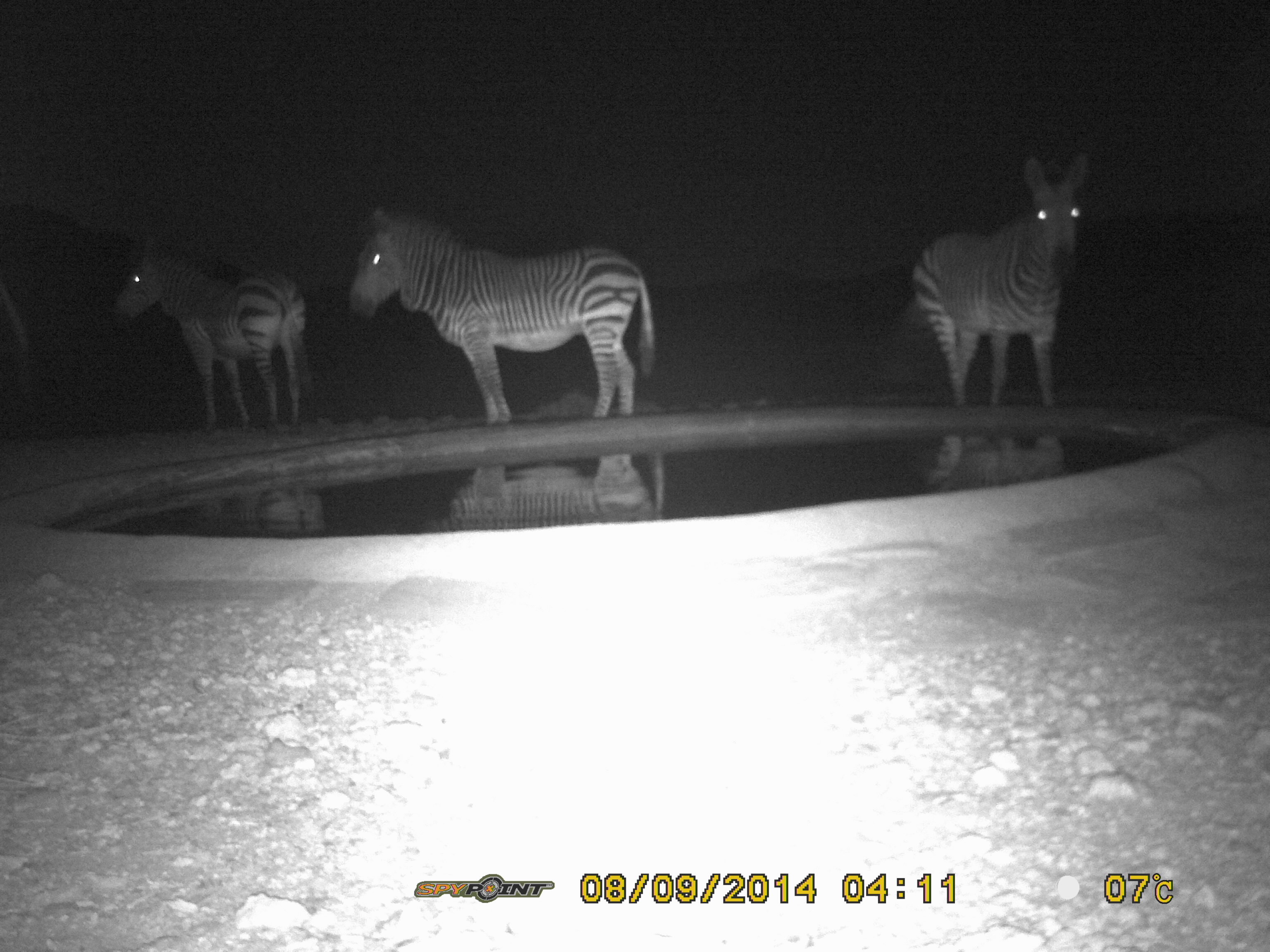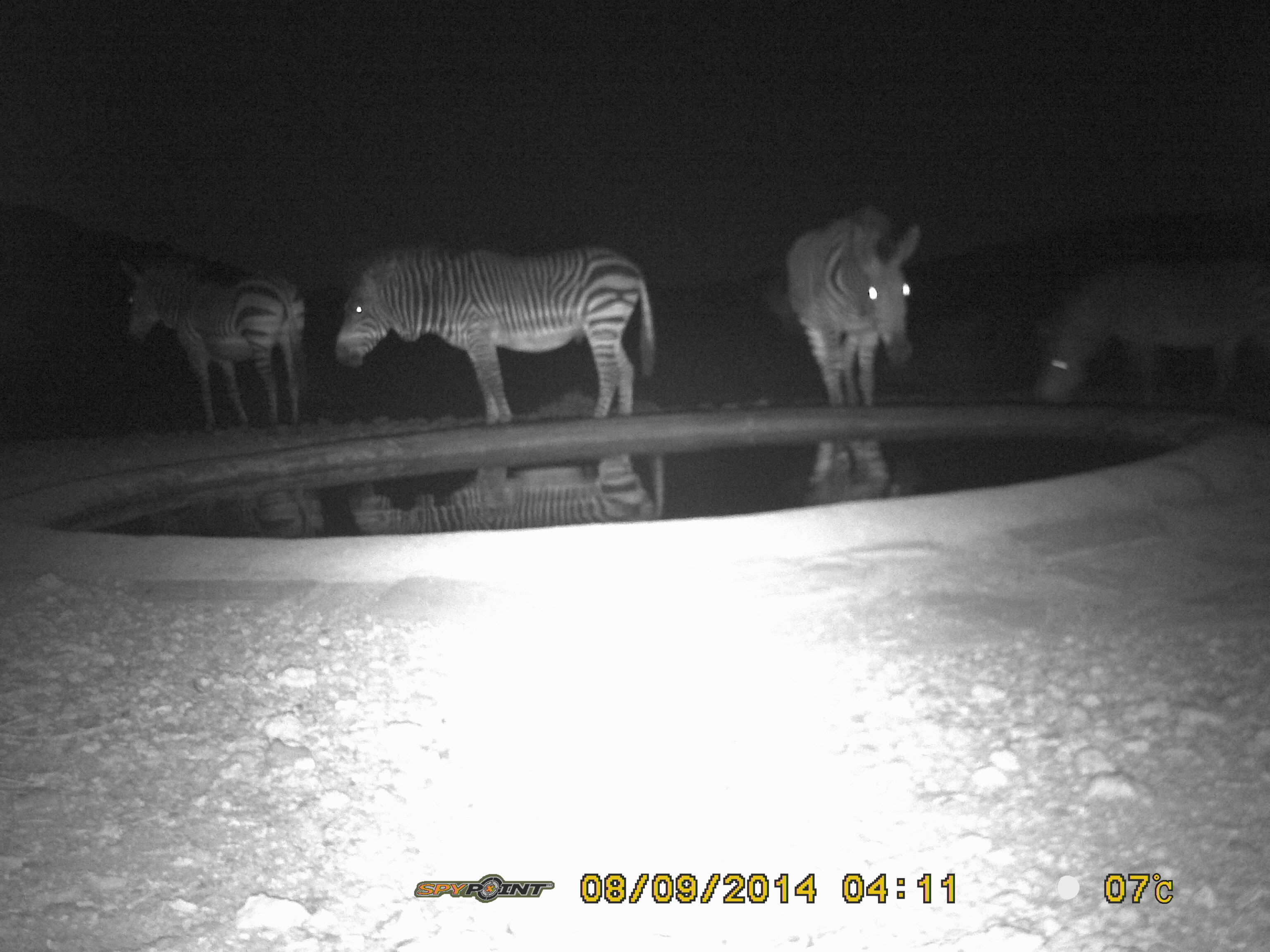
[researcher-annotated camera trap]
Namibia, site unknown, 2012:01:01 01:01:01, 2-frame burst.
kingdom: Animalia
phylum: Chordata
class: Mammalia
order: Perissodactyla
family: Equidae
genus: Equus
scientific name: Equus zebra hartmannae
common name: hartmann's mountain zebra